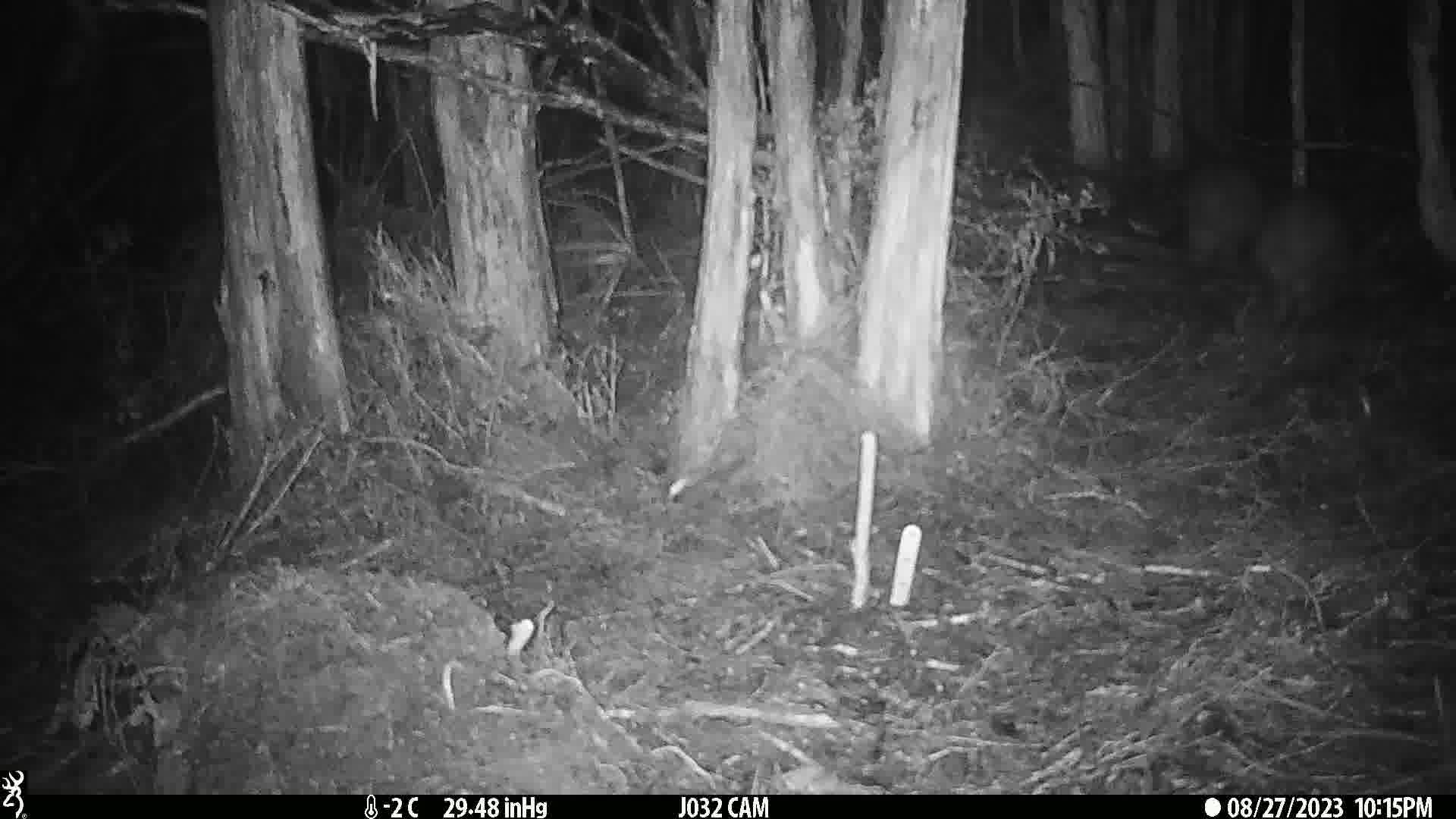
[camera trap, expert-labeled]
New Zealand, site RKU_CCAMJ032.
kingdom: Animalia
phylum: Chordata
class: Aves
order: Apterygiformes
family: Apterygidae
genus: Apteryx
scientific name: Apteryx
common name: kiwi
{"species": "kiwi (Apteryx)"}